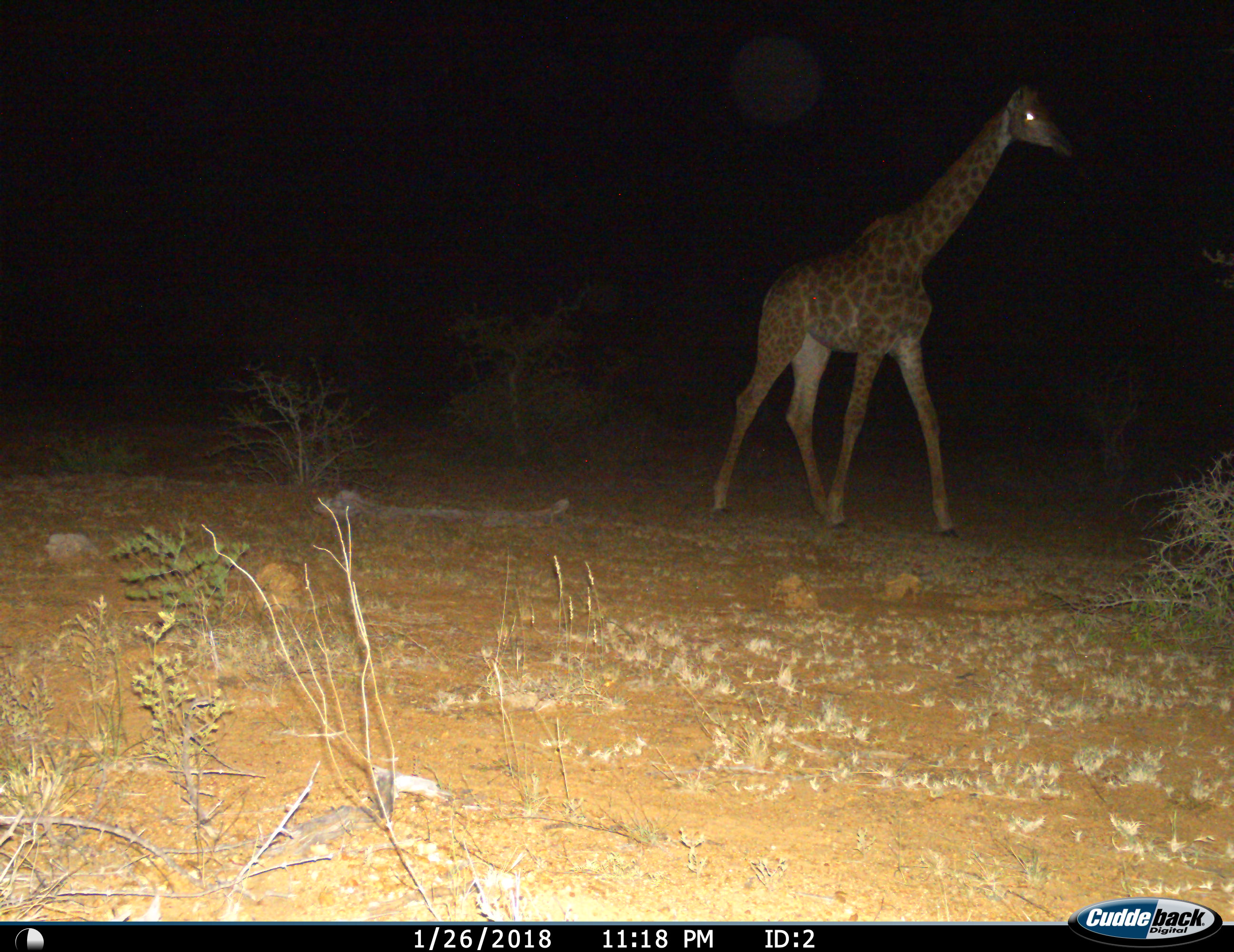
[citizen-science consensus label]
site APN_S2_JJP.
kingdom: Animalia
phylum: Chordata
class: Mammalia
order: Artiodactyla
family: Giraffidae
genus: Giraffa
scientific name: Giraffa camelopardalis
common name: giraffe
Giraffe (Giraffa camelopardalis), count 1. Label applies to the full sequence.